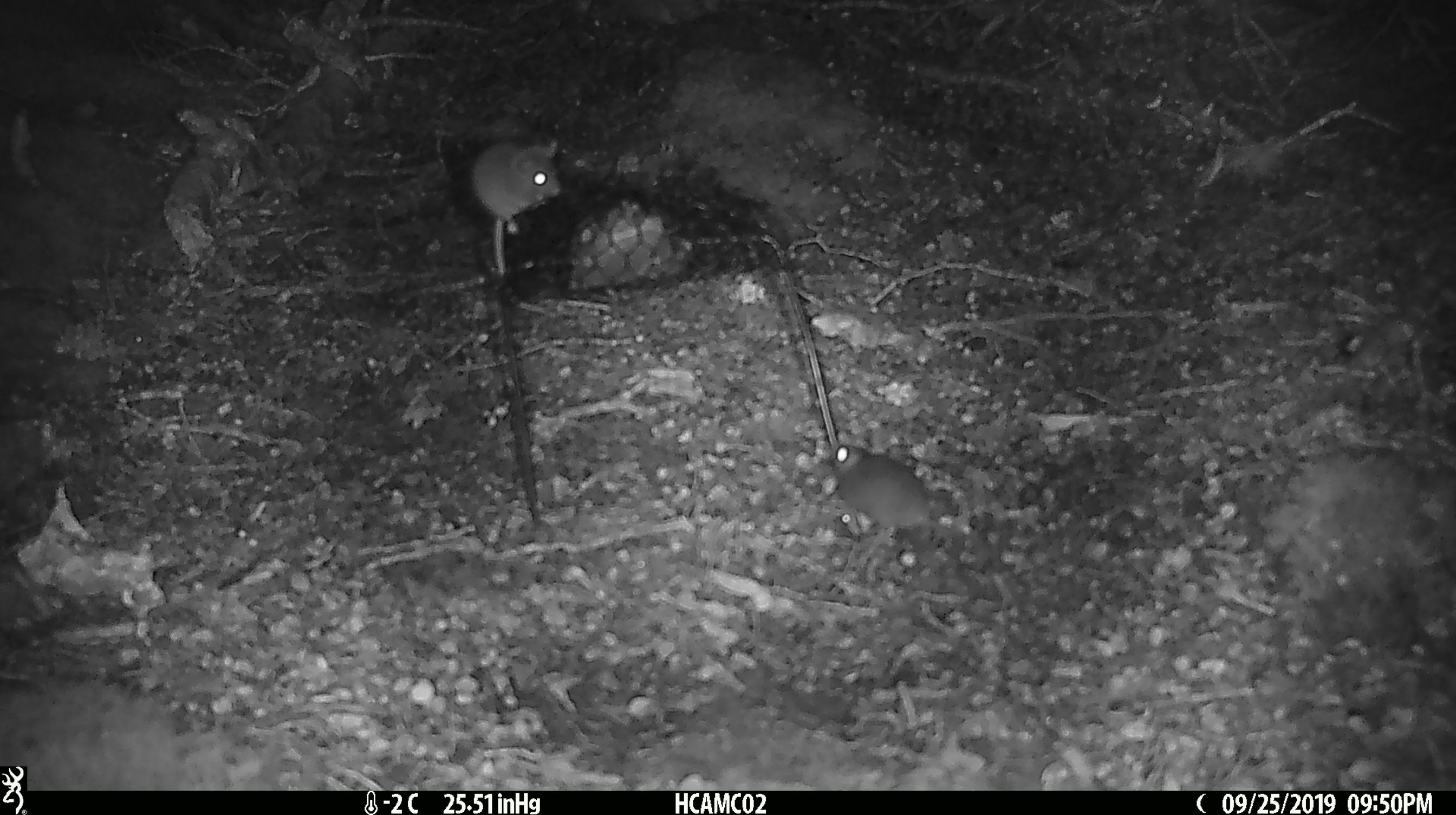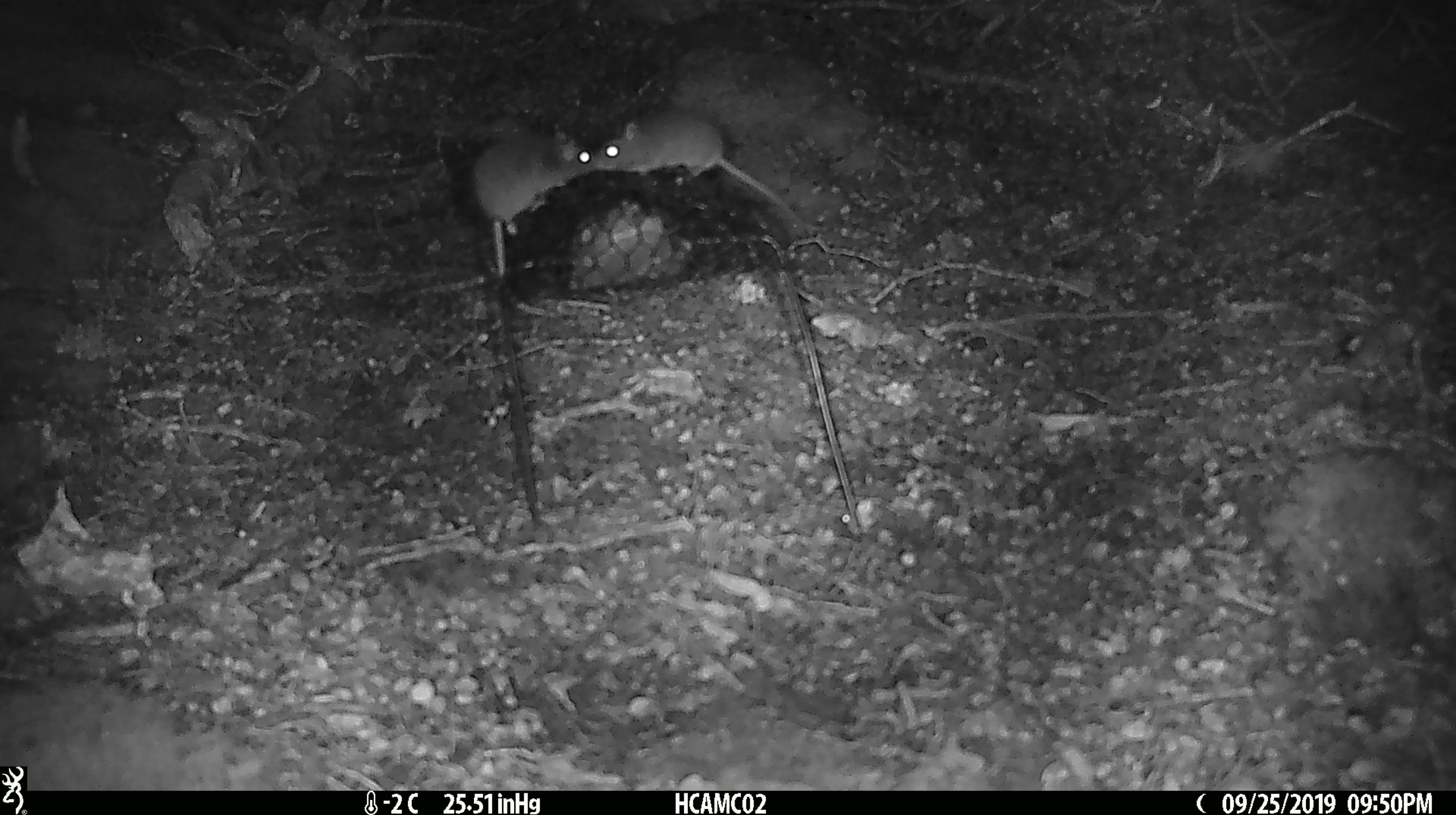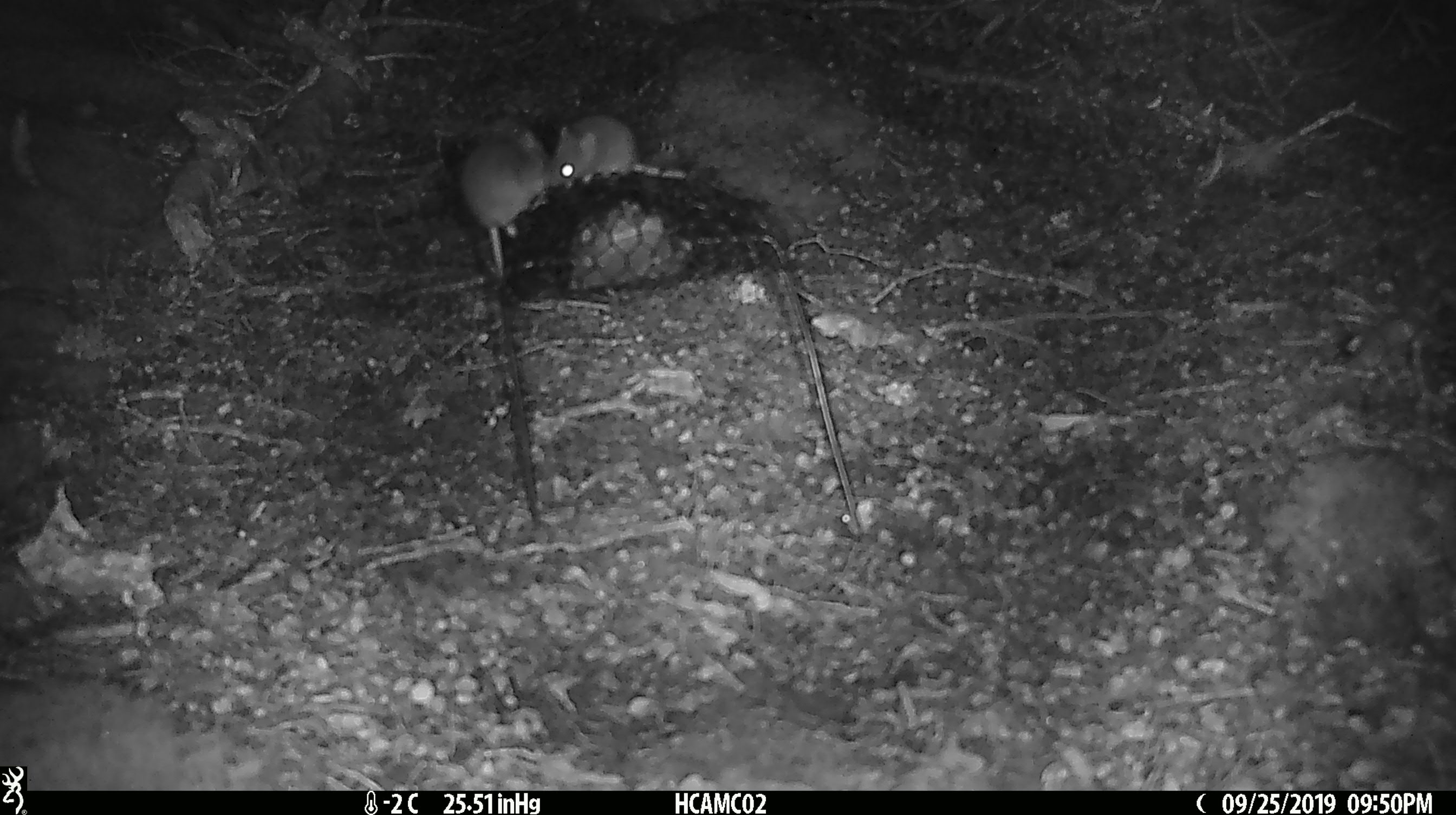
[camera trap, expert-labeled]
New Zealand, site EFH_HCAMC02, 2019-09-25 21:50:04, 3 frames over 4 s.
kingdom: Animalia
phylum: Chordata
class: Mammalia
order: Rodentia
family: Muridae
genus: Mus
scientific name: Mus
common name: mouse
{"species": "mouse (Mus)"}